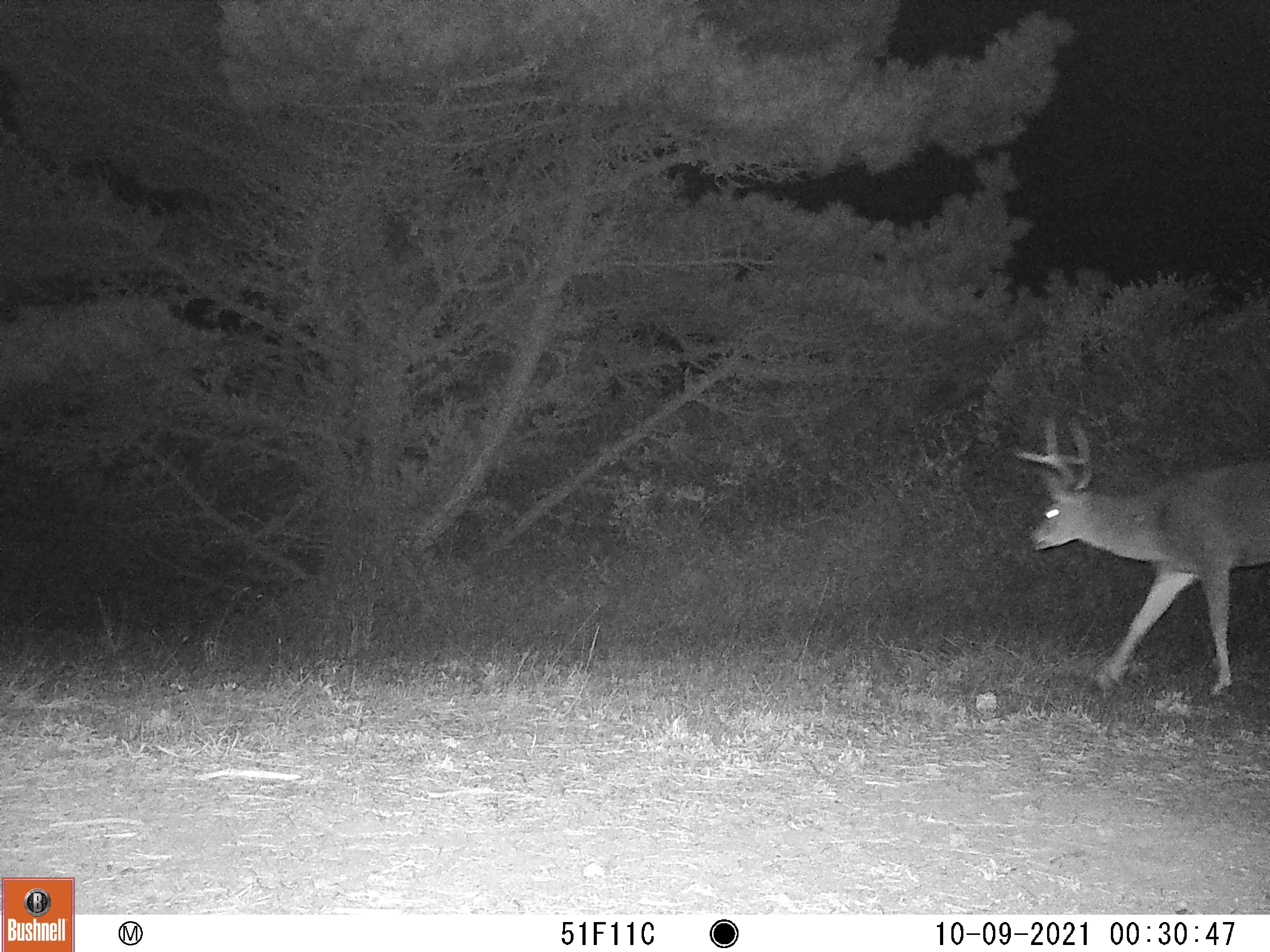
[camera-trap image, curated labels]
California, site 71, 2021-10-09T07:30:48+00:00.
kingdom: Animalia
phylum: Chordata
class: Mammalia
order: Artiodactyla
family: Cervidae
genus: Odocoileus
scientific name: Odocoileus hemionus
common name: mule deer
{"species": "mule deer (Odocoileus hemionus)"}